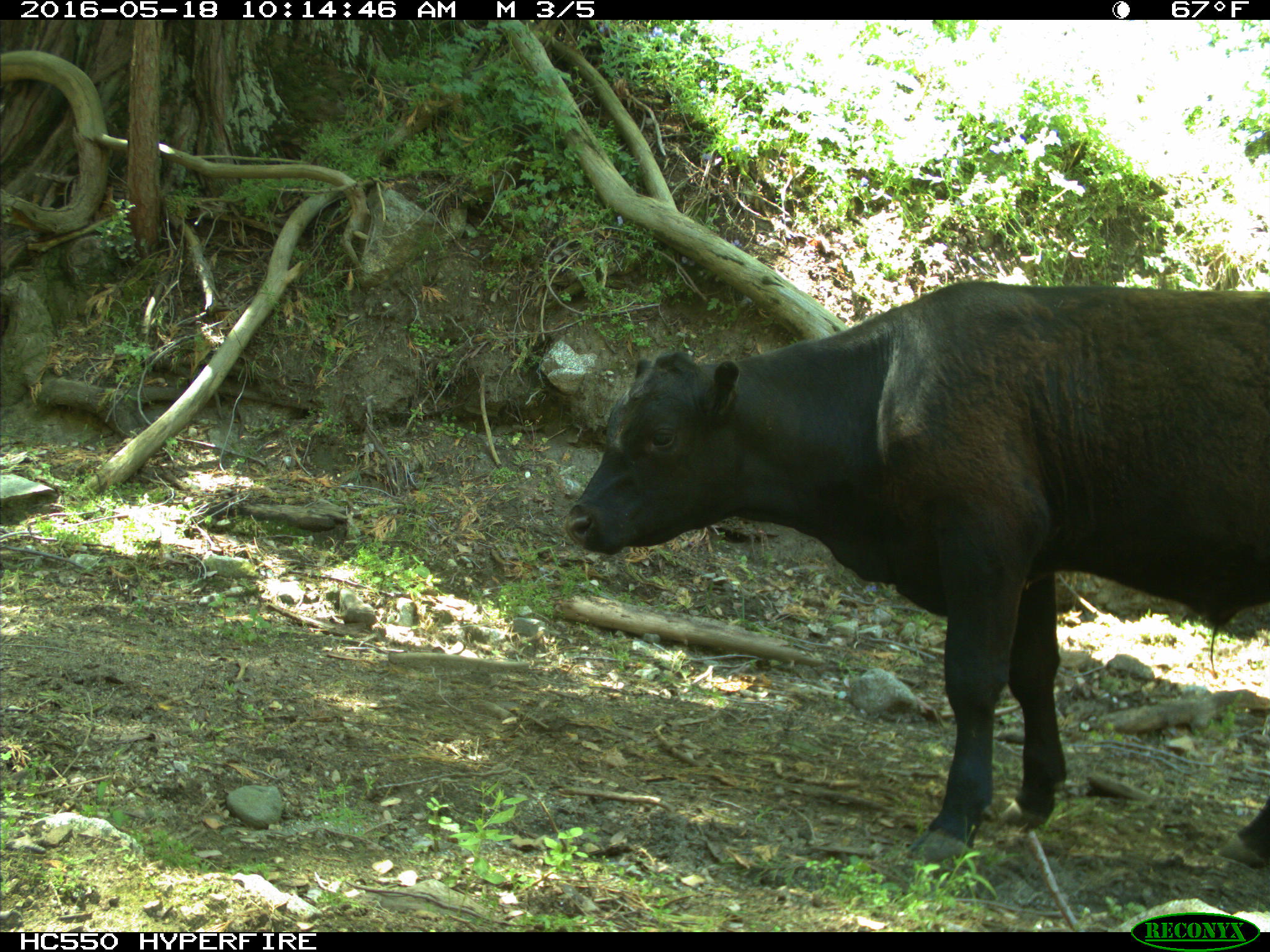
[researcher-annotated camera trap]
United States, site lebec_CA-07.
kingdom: Animalia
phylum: Chordata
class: Mammalia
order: Artiodactyla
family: Bovidae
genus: Bos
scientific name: Bos taurus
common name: domestic cow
Bos taurus (domestic cow).